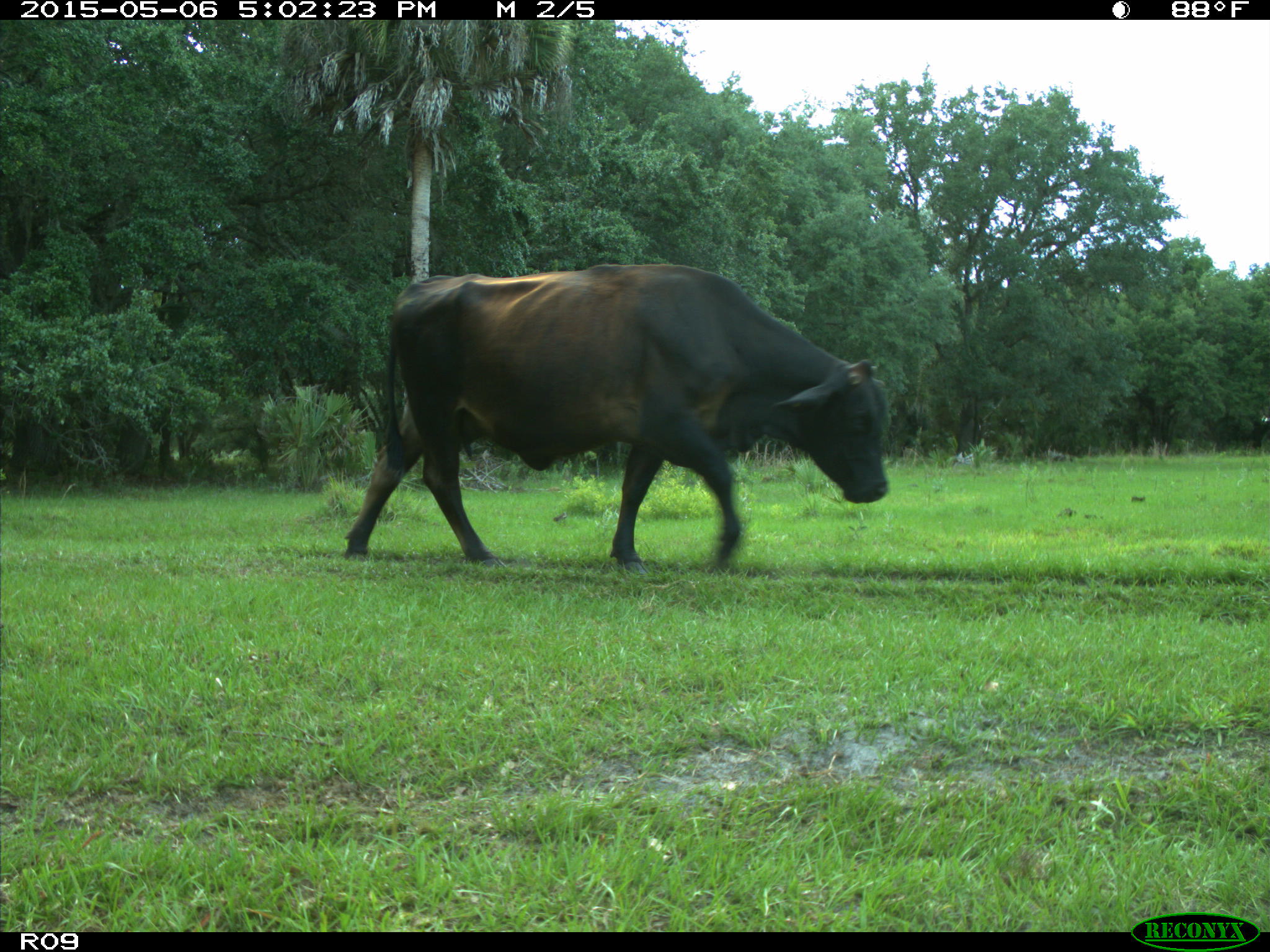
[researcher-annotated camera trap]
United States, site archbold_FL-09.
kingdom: Animalia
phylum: Chordata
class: Mammalia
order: Artiodactyla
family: Bovidae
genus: Bos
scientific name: Bos taurus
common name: domestic cow